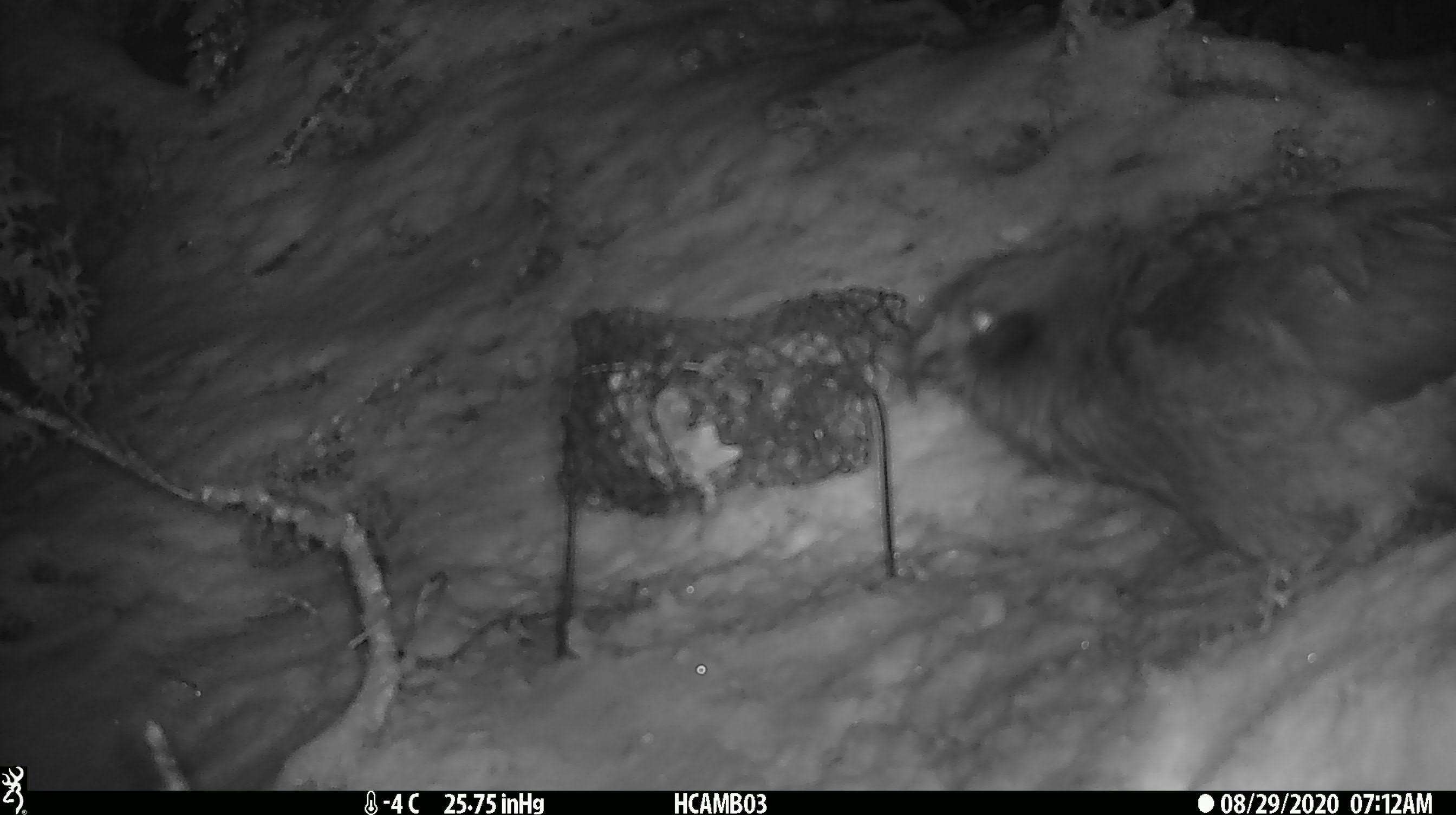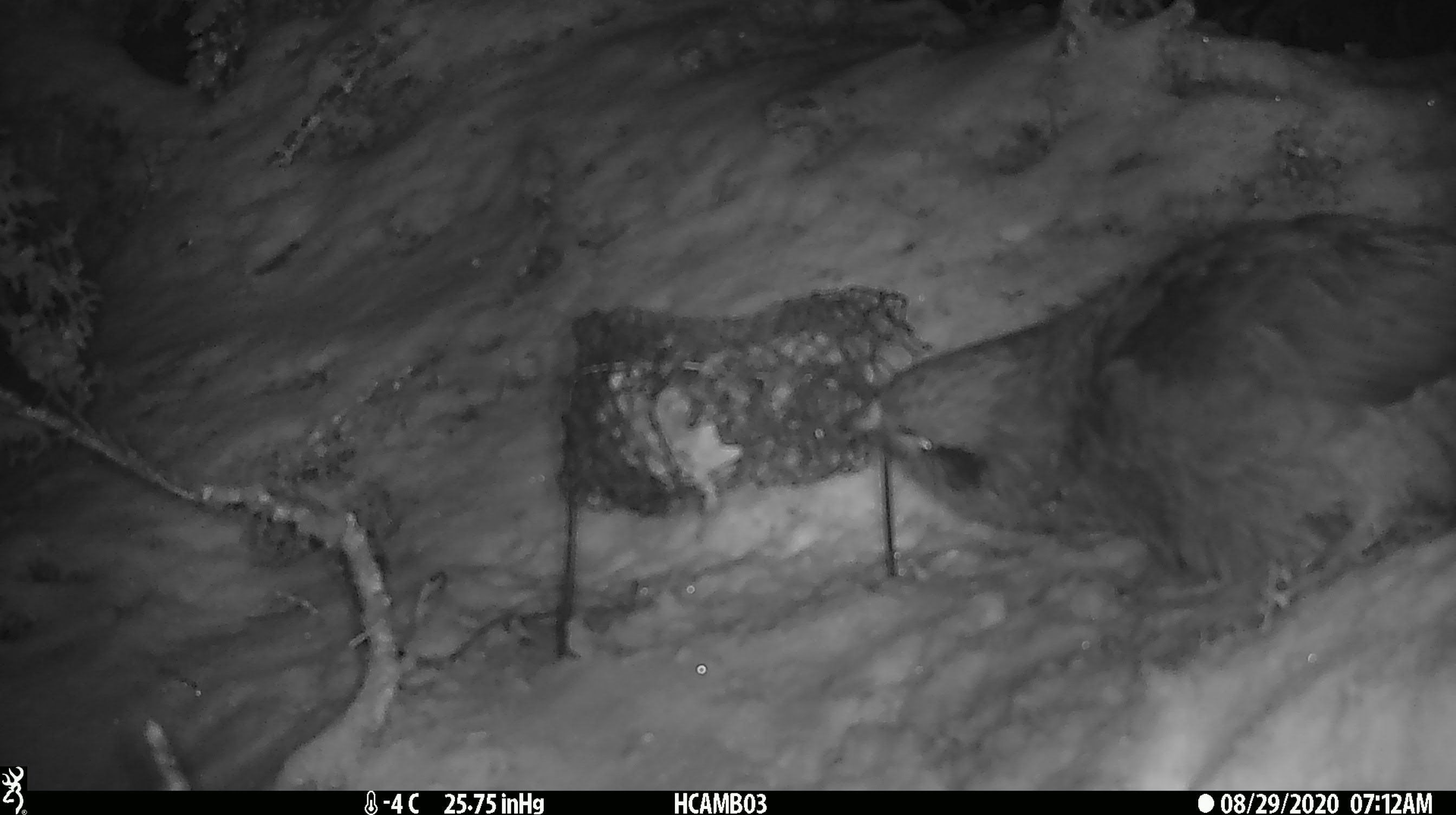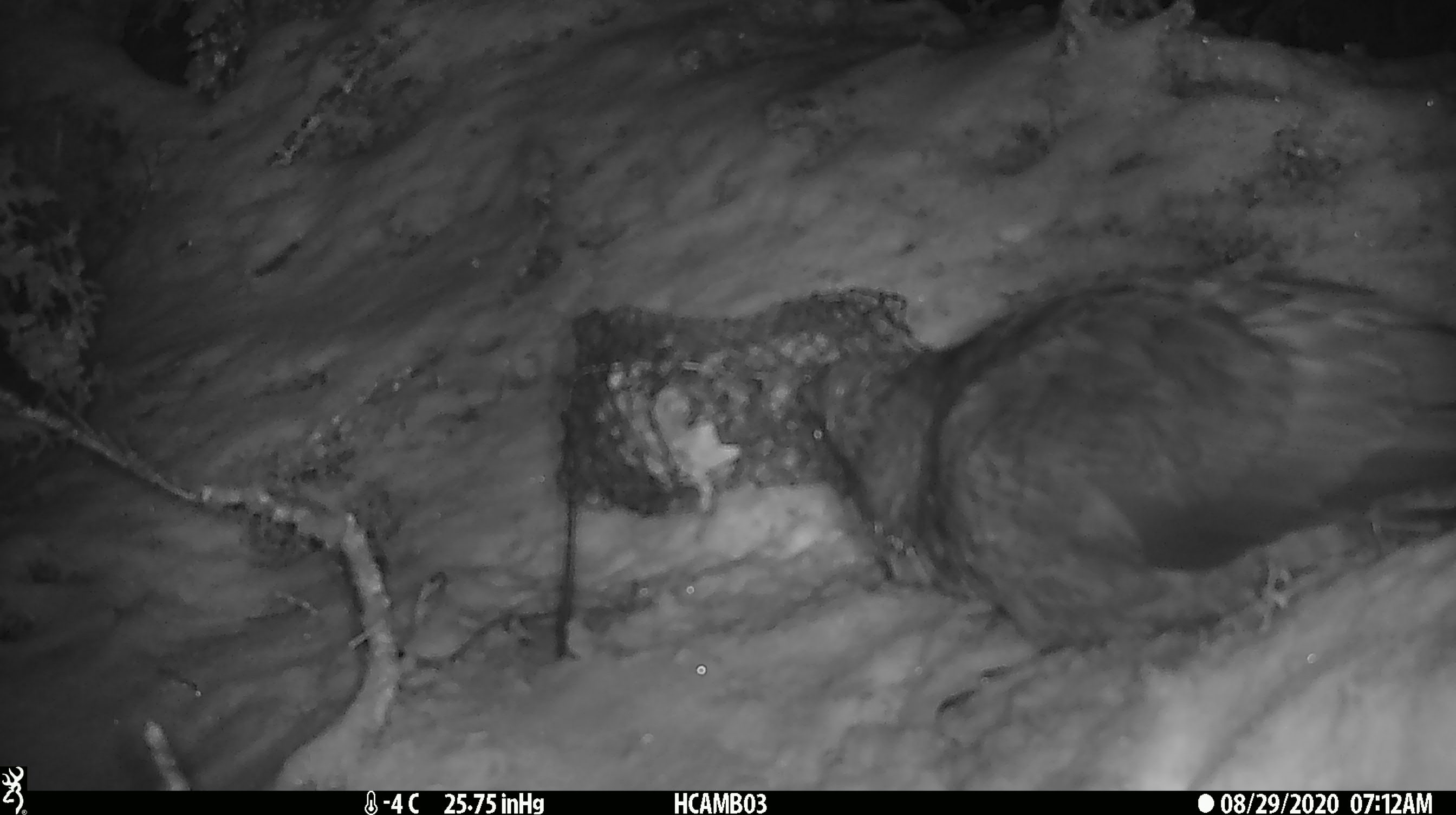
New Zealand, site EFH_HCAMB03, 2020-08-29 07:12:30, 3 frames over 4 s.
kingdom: Animalia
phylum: Chordata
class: Aves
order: Psittaciformes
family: Strigopidae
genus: Nestor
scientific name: Nestor notabilis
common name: kea